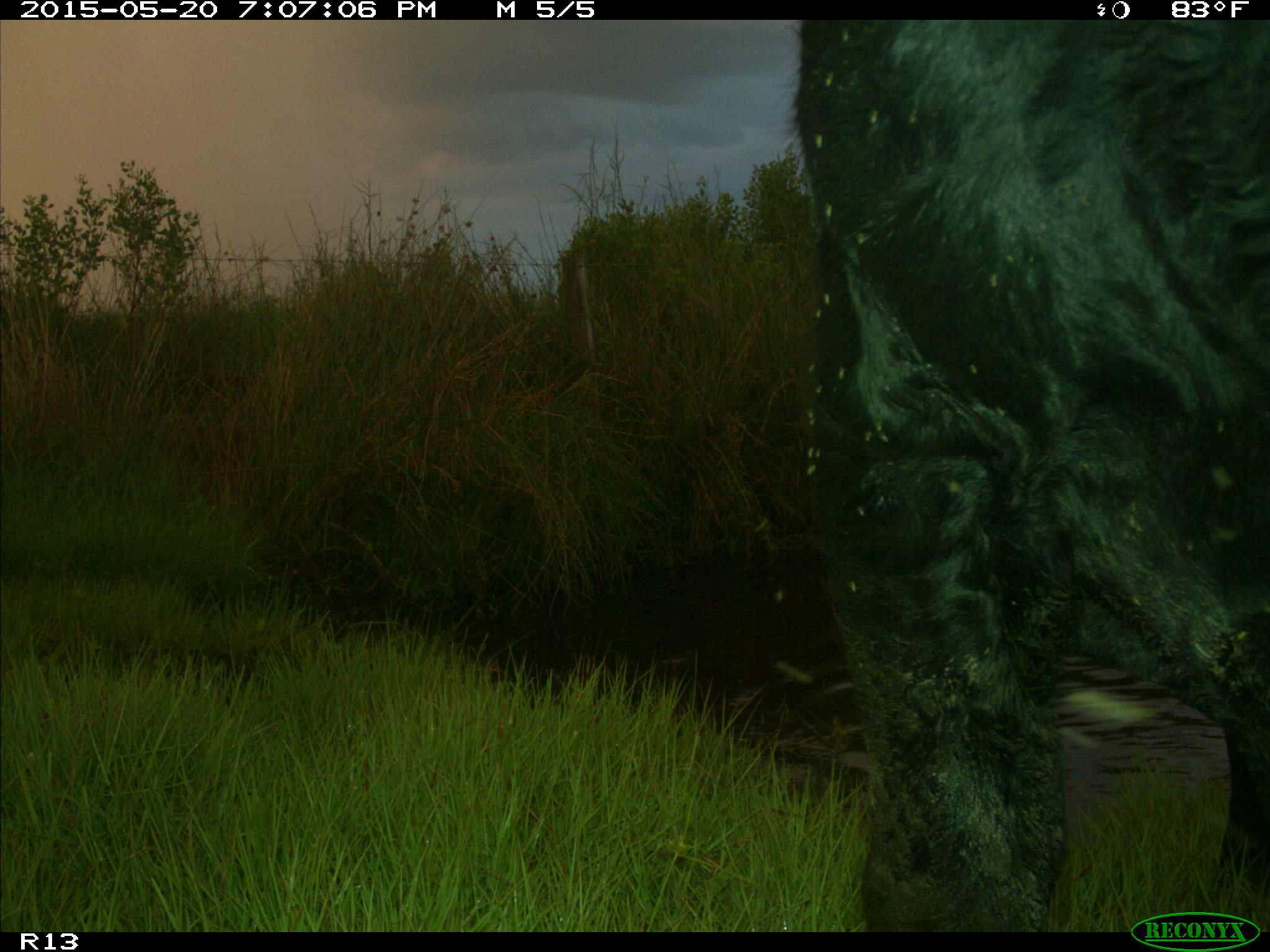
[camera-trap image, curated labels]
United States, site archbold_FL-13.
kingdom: Animalia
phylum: Chordata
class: Mammalia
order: Artiodactyla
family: Bovidae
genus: Bos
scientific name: Bos taurus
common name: domestic cow